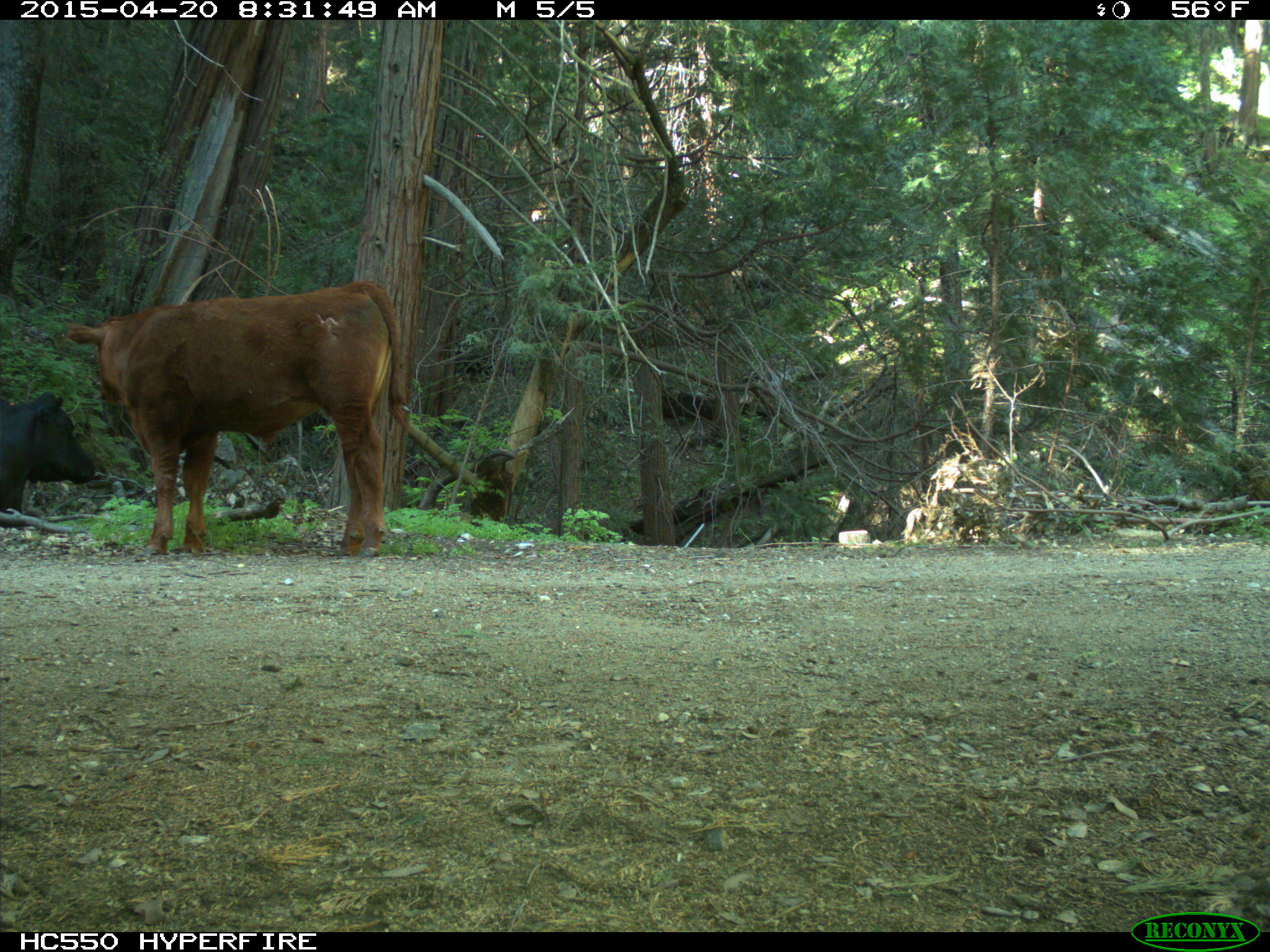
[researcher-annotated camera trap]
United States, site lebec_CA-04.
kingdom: Animalia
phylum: Chordata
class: Mammalia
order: Artiodactyla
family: Bovidae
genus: Bos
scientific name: Bos taurus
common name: domestic cow